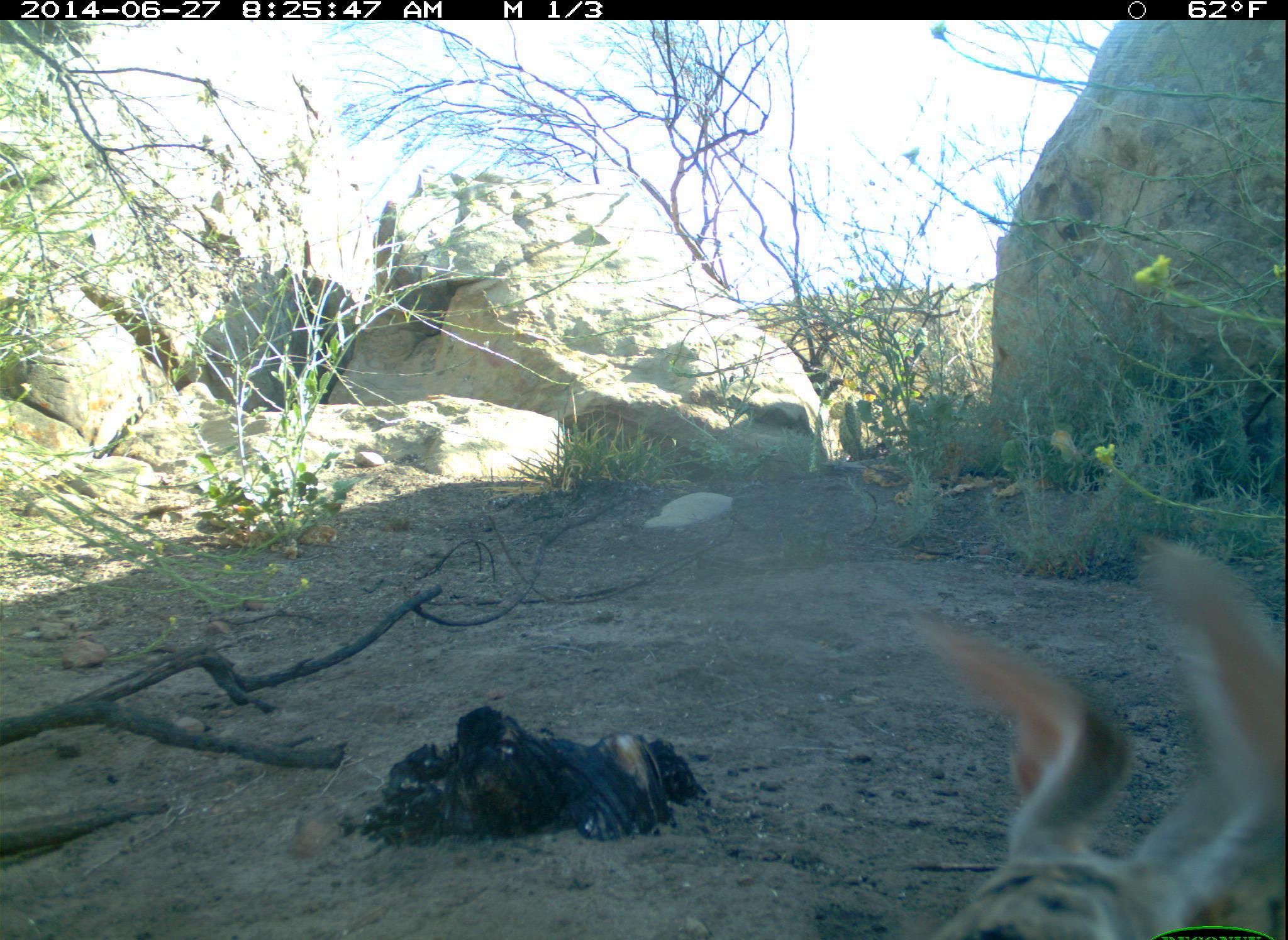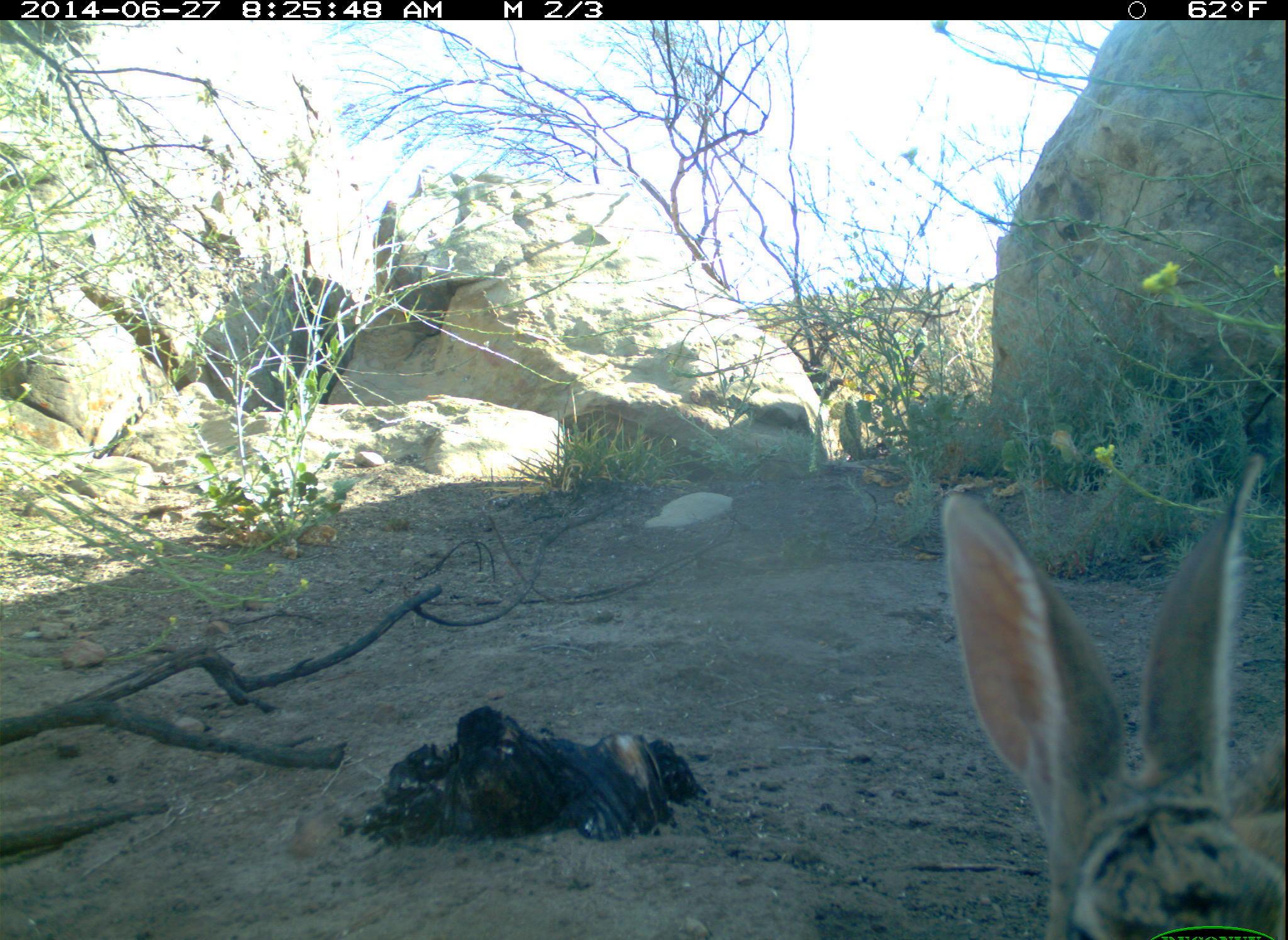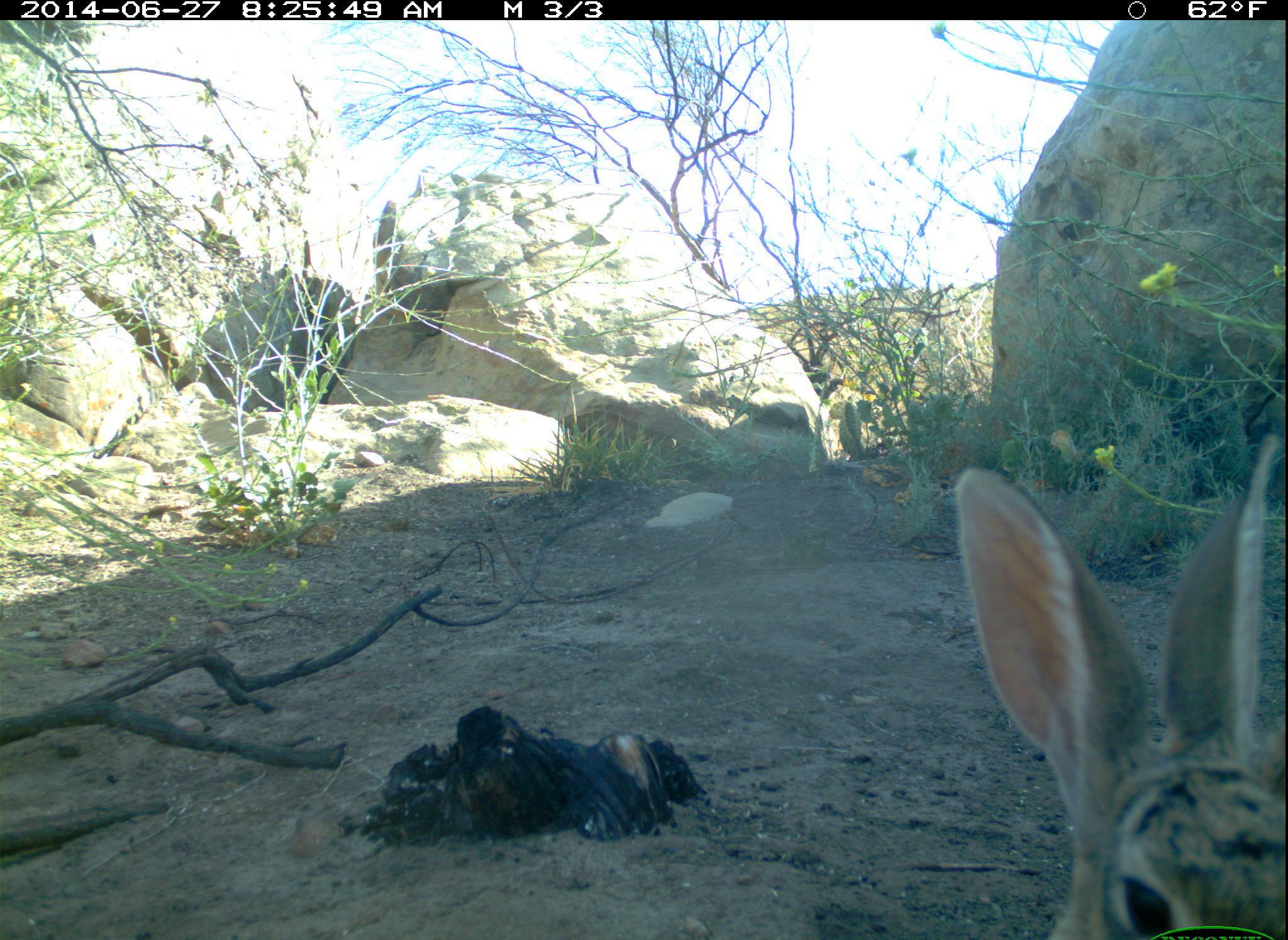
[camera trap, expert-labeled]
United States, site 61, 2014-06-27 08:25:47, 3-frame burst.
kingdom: Animalia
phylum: Chordata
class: Mammalia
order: Lagomorpha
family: Leporidae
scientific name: Leporidae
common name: rabbits and hares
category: rabbit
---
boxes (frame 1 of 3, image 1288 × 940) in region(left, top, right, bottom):
rabbit: region(882, 536, 1286, 940)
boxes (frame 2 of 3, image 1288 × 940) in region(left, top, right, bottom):
rabbit: region(929, 446, 1285, 940)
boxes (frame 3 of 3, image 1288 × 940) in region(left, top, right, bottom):
rabbit: region(932, 425, 1283, 933)